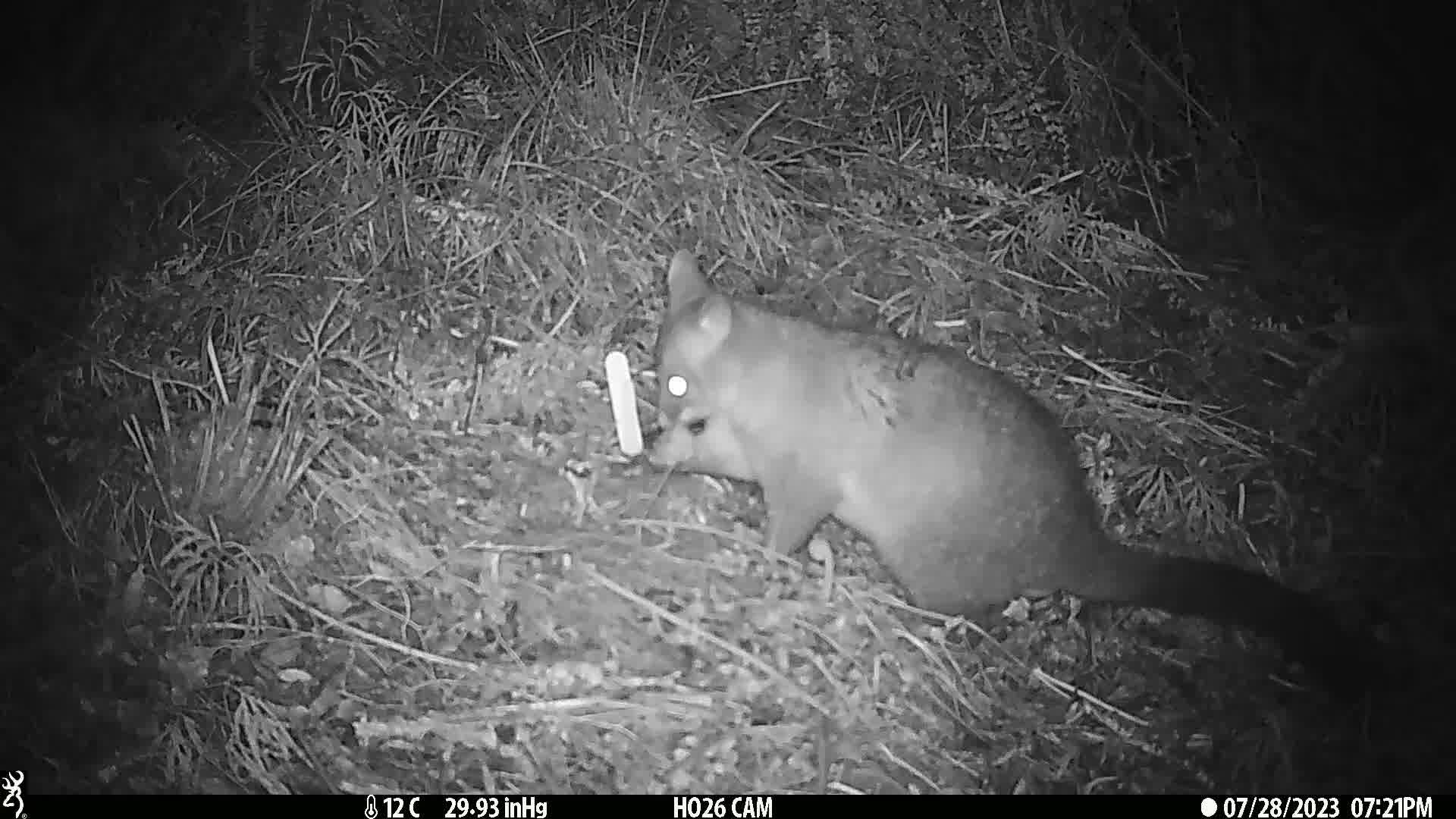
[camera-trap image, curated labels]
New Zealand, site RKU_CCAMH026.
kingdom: Animalia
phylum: Chordata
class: Mammalia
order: Diprotodontia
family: Phalangeridae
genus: Trichosurus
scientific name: Trichosurus vulpecula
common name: common brushtail possum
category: possum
Possum (common brushtail possum) (Trichosurus vulpecula).